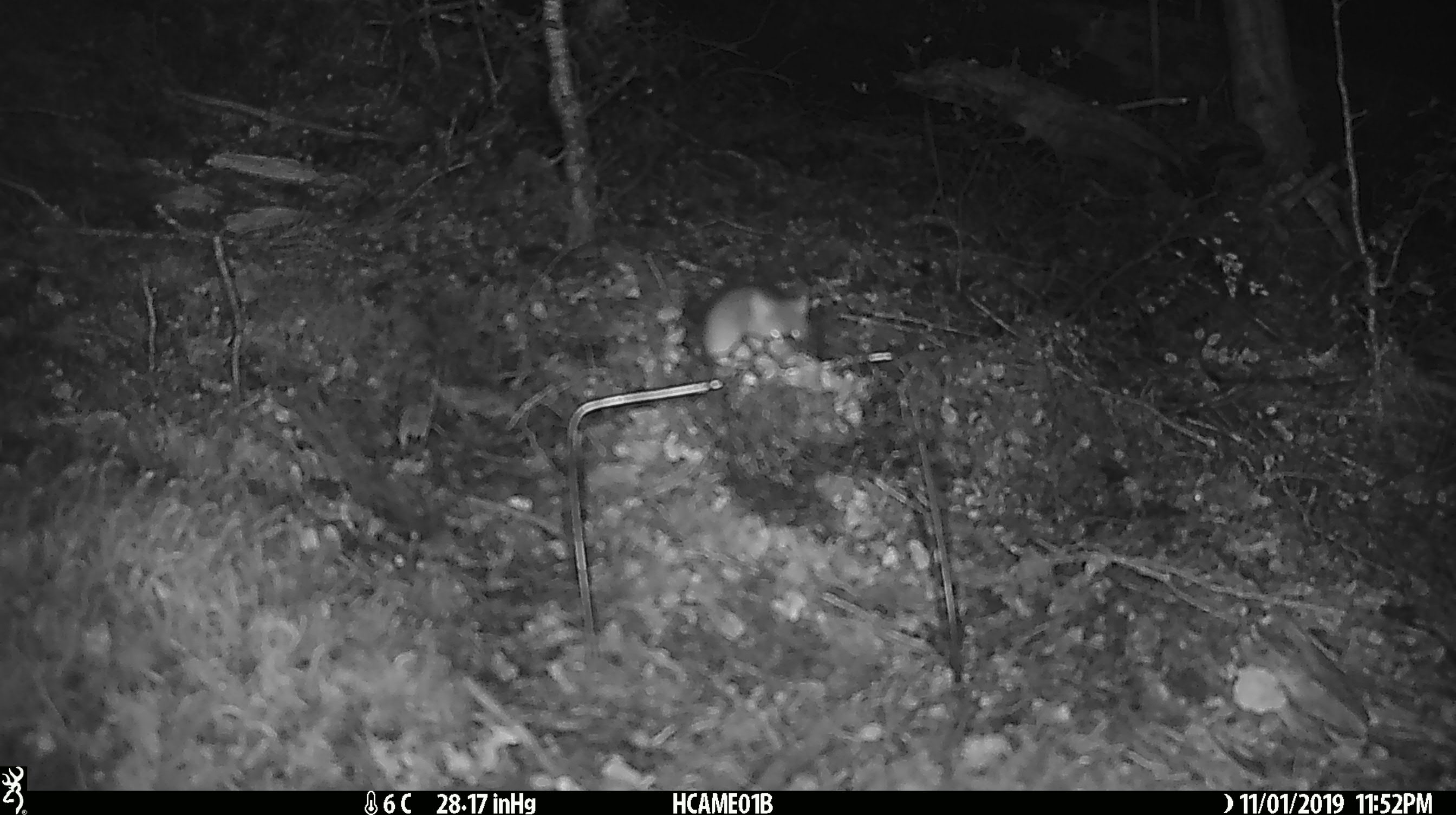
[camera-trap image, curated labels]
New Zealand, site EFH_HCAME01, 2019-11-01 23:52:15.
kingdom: Animalia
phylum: Chordata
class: Mammalia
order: Rodentia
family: Muridae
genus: Mus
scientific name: Mus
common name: mouse